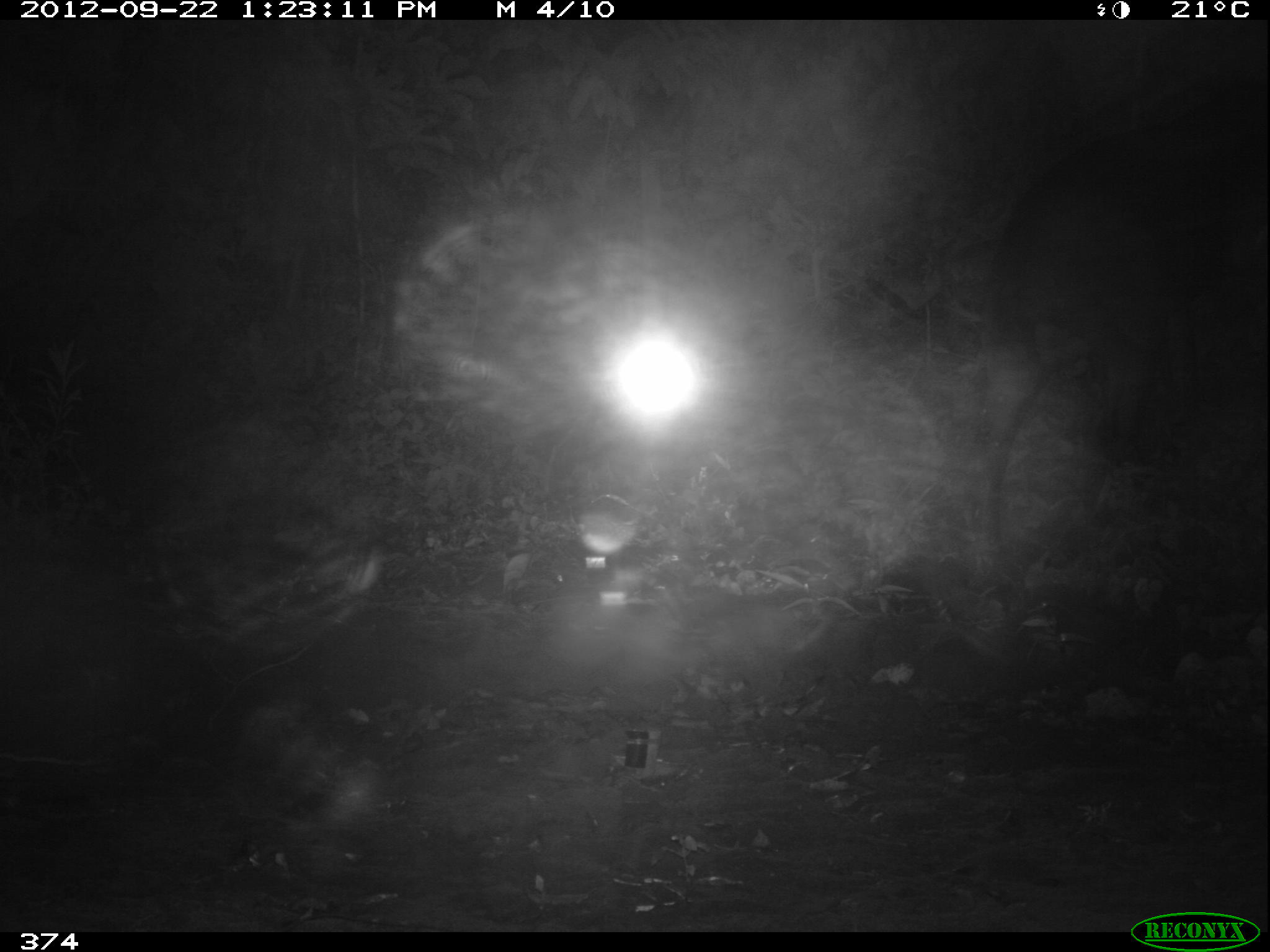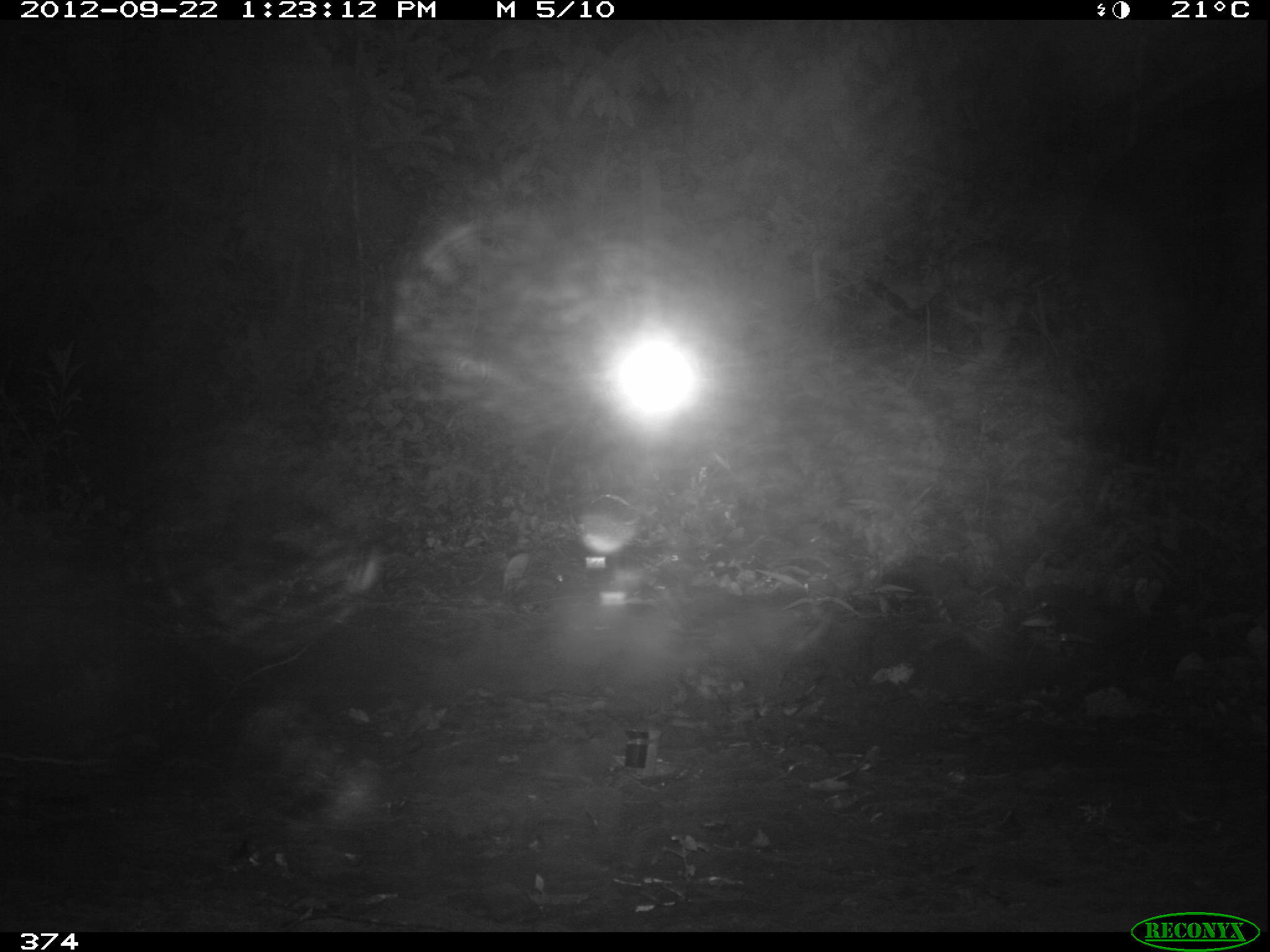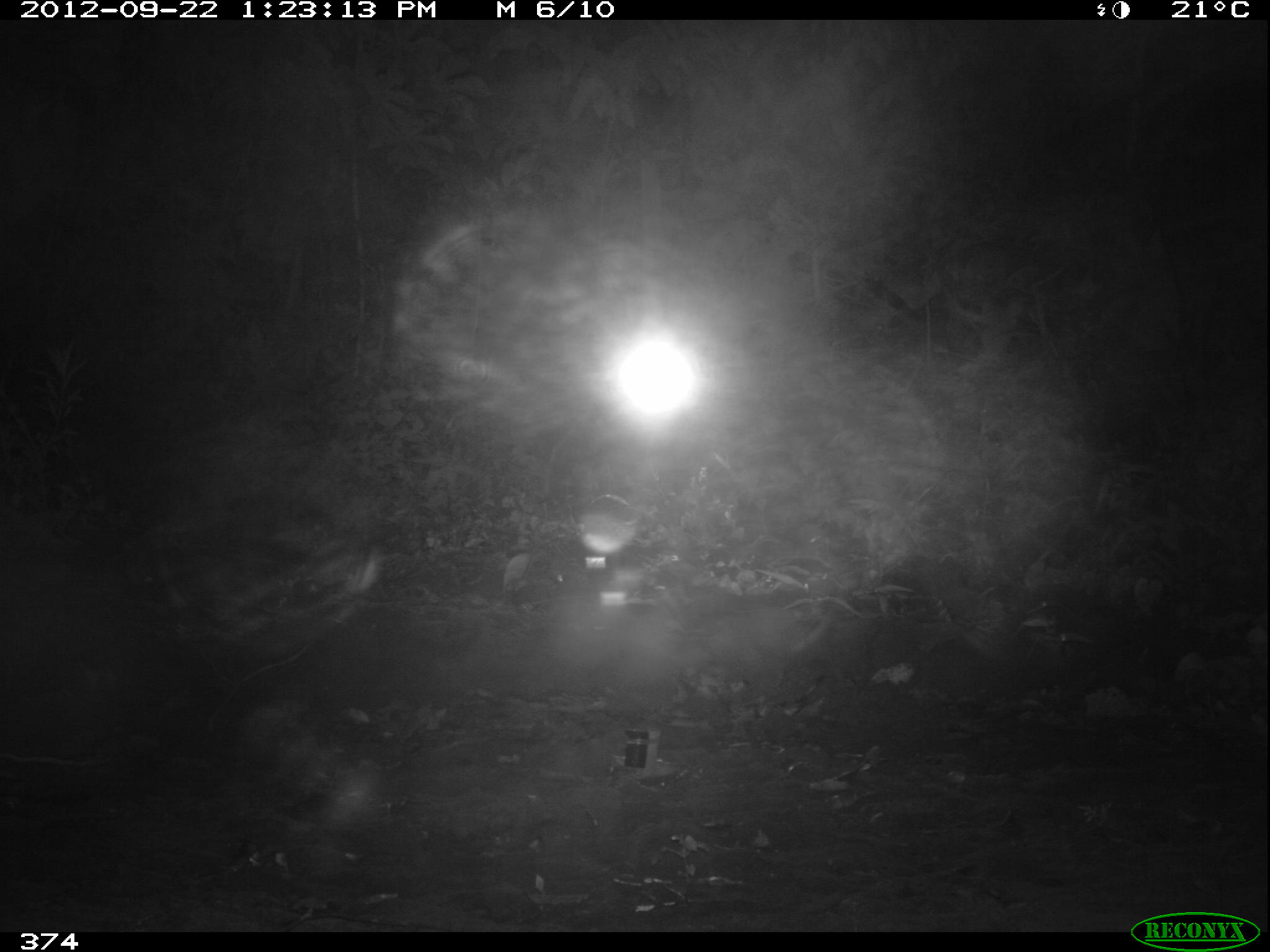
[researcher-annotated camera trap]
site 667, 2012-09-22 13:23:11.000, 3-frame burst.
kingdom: Animalia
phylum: Chordata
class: Mammalia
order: Perissodactyla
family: Tapiridae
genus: Tapirus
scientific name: Tapirus terrestris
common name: south american tapir